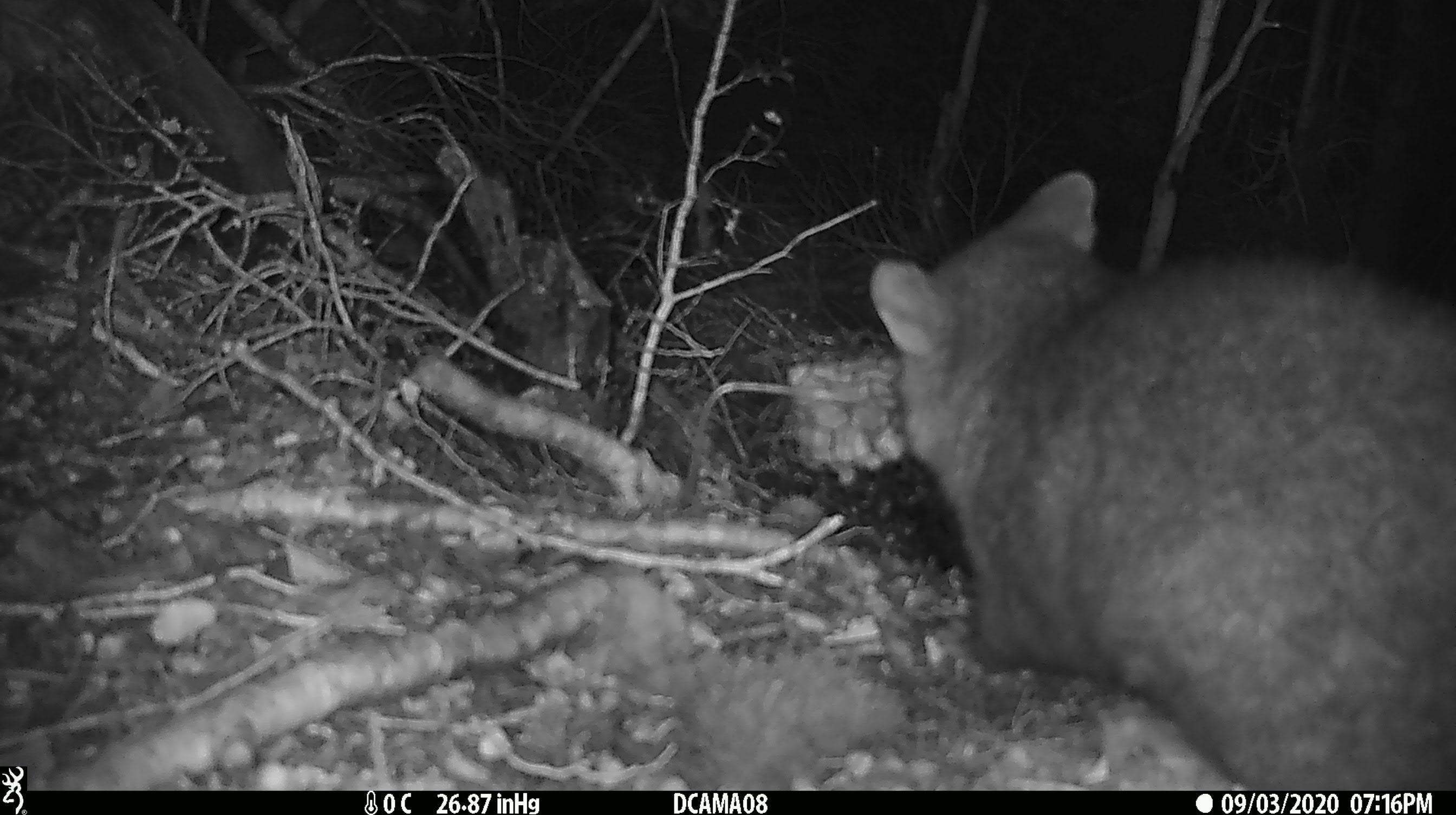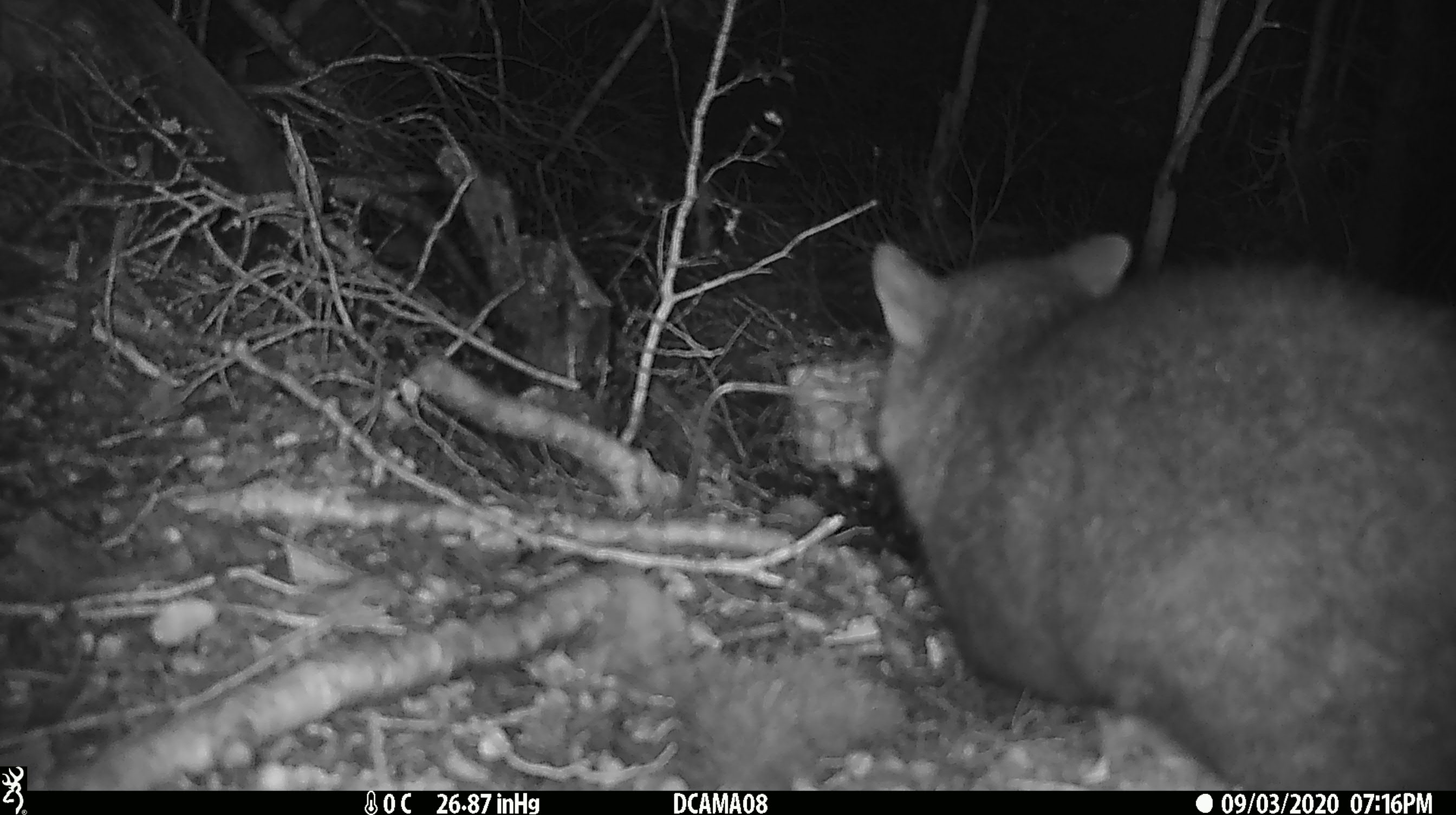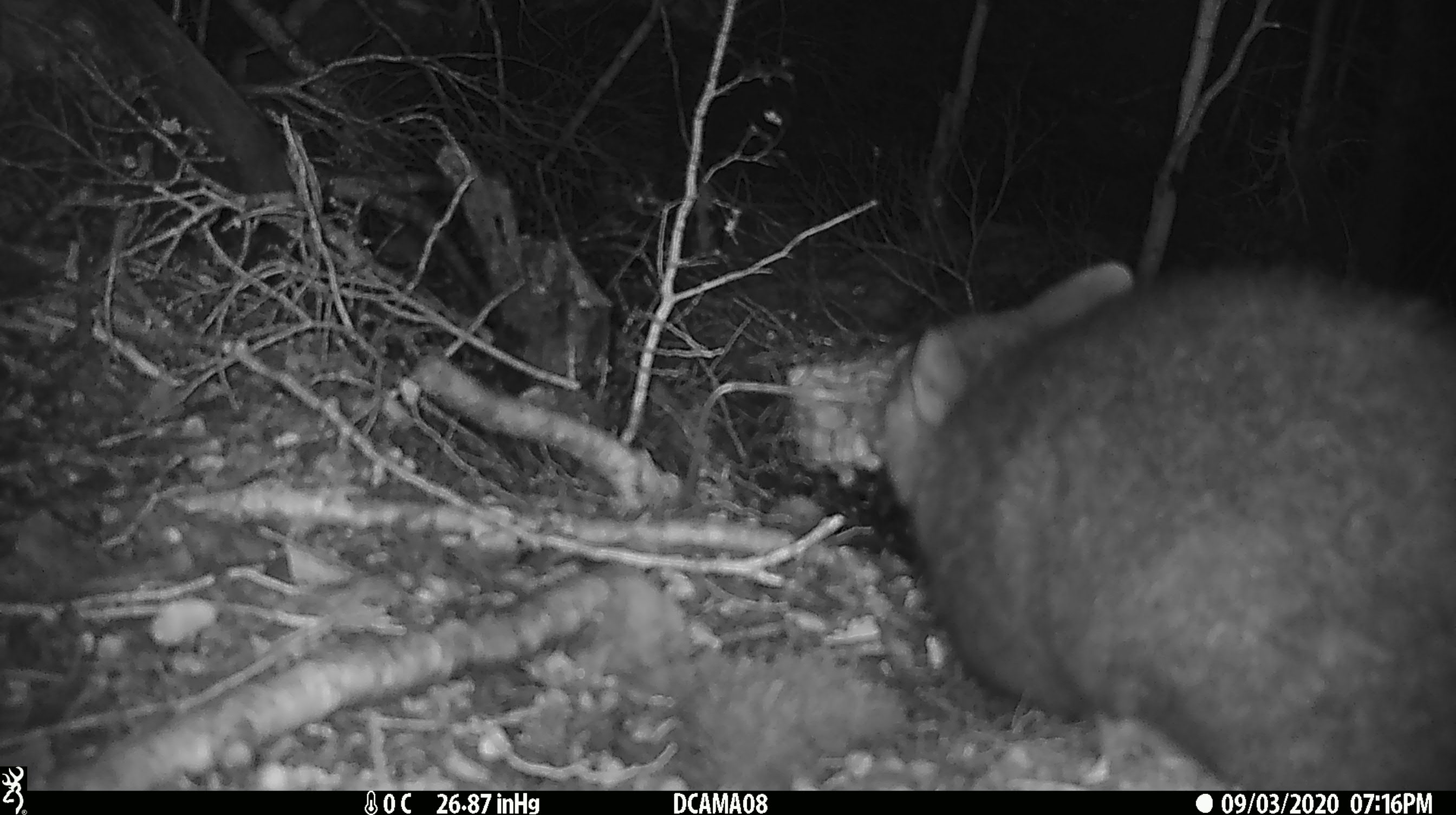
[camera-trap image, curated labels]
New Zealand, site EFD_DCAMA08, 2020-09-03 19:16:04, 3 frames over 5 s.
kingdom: Animalia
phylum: Chordata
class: Mammalia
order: Diprotodontia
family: Phalangeridae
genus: Trichosurus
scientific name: Trichosurus vulpecula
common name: common brushtail possum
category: possum